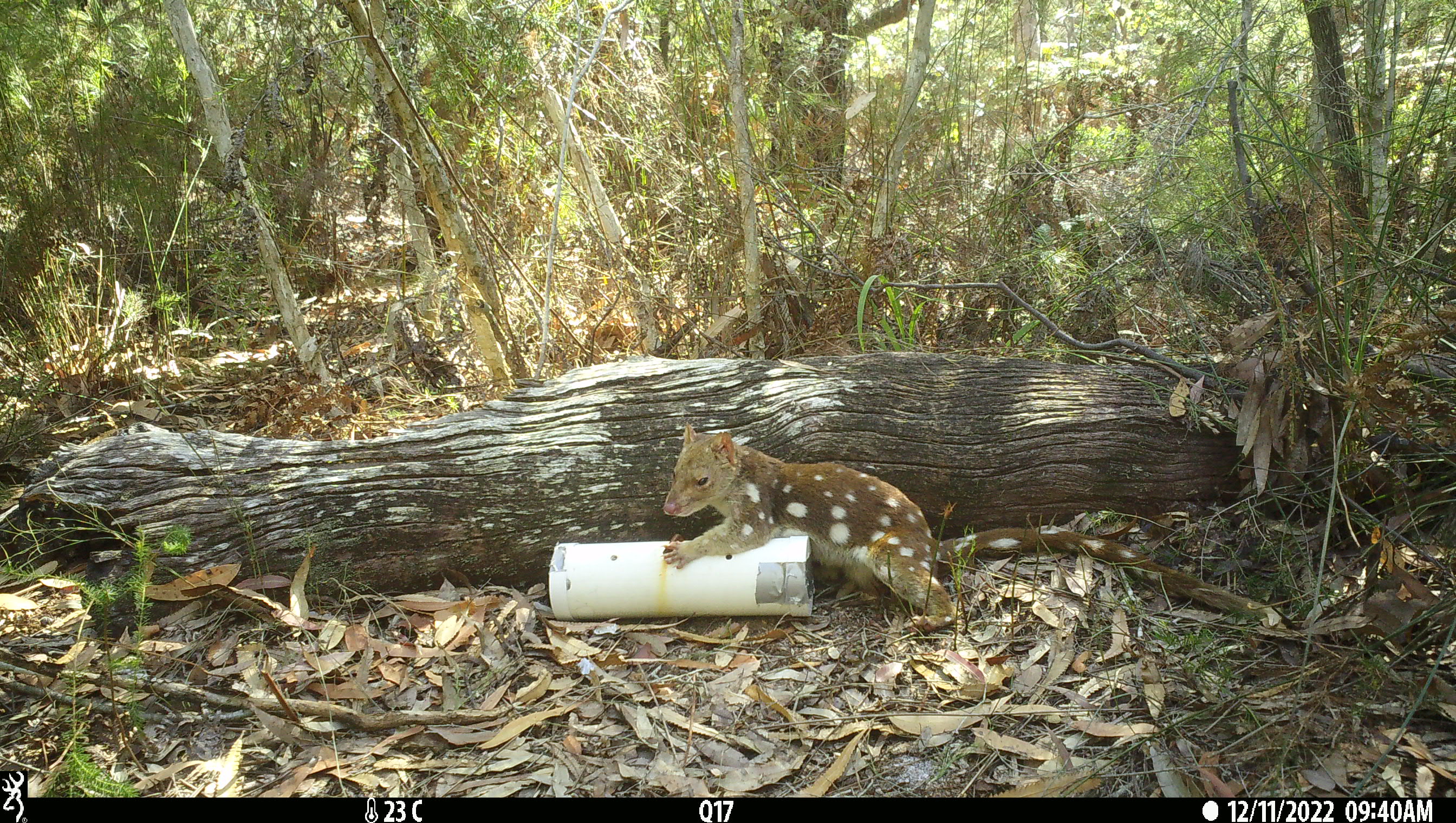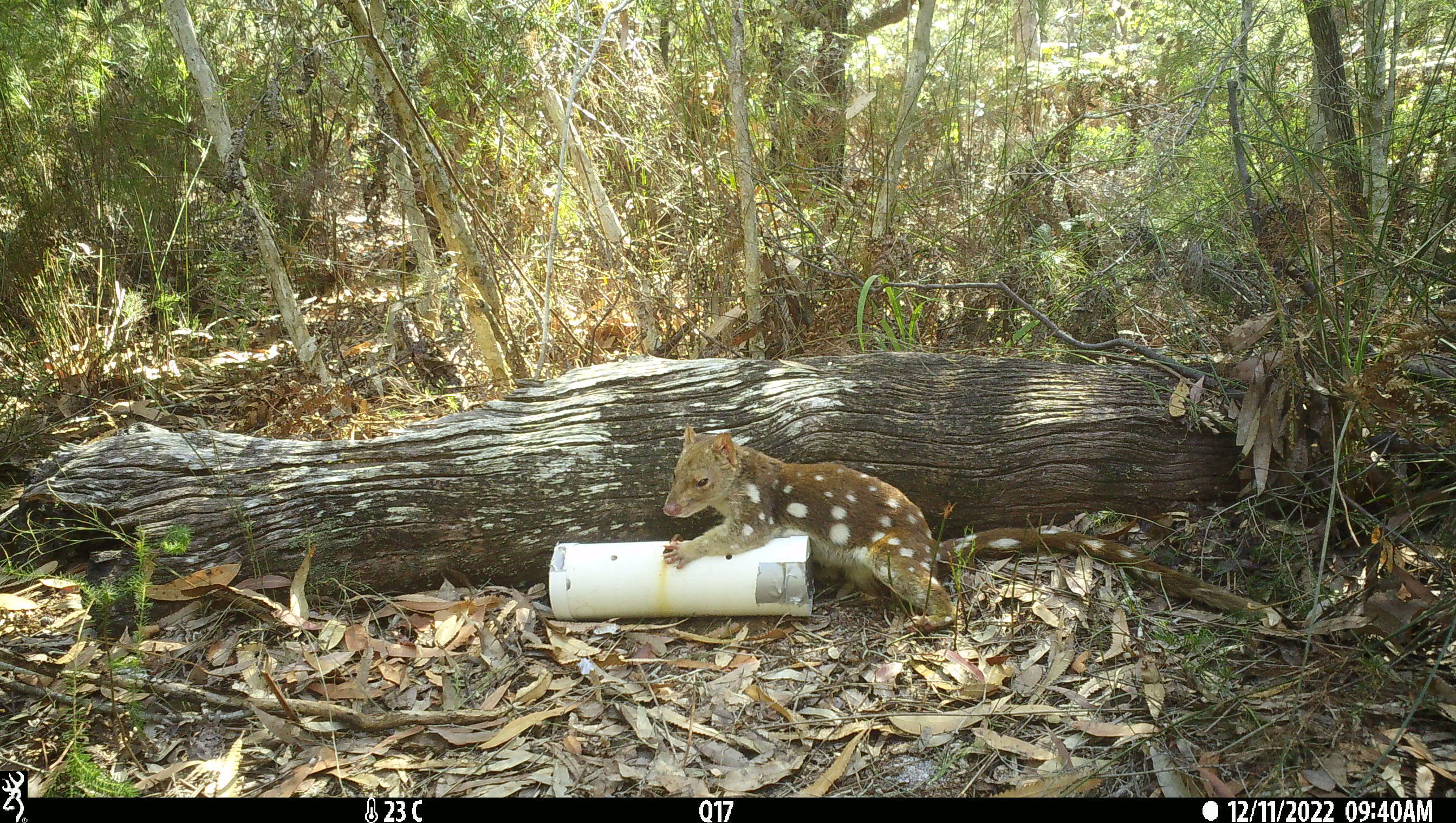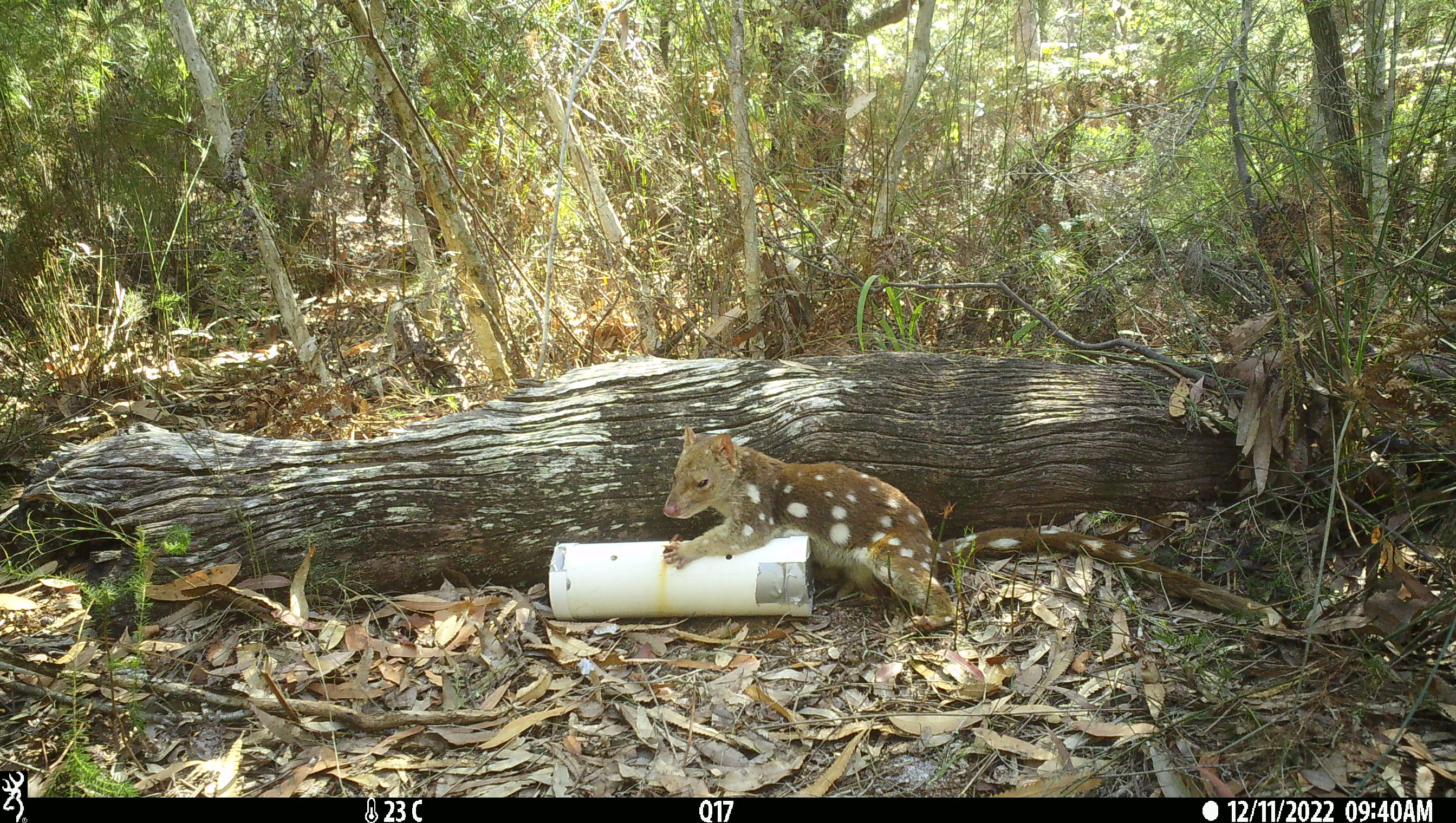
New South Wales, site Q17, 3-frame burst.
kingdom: Animalia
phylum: Chordata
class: Mammalia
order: Dasyuromorphia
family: Dasyuridae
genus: Dasyurus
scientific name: Dasyurus maculatus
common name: spotted-tailed quoll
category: quoll